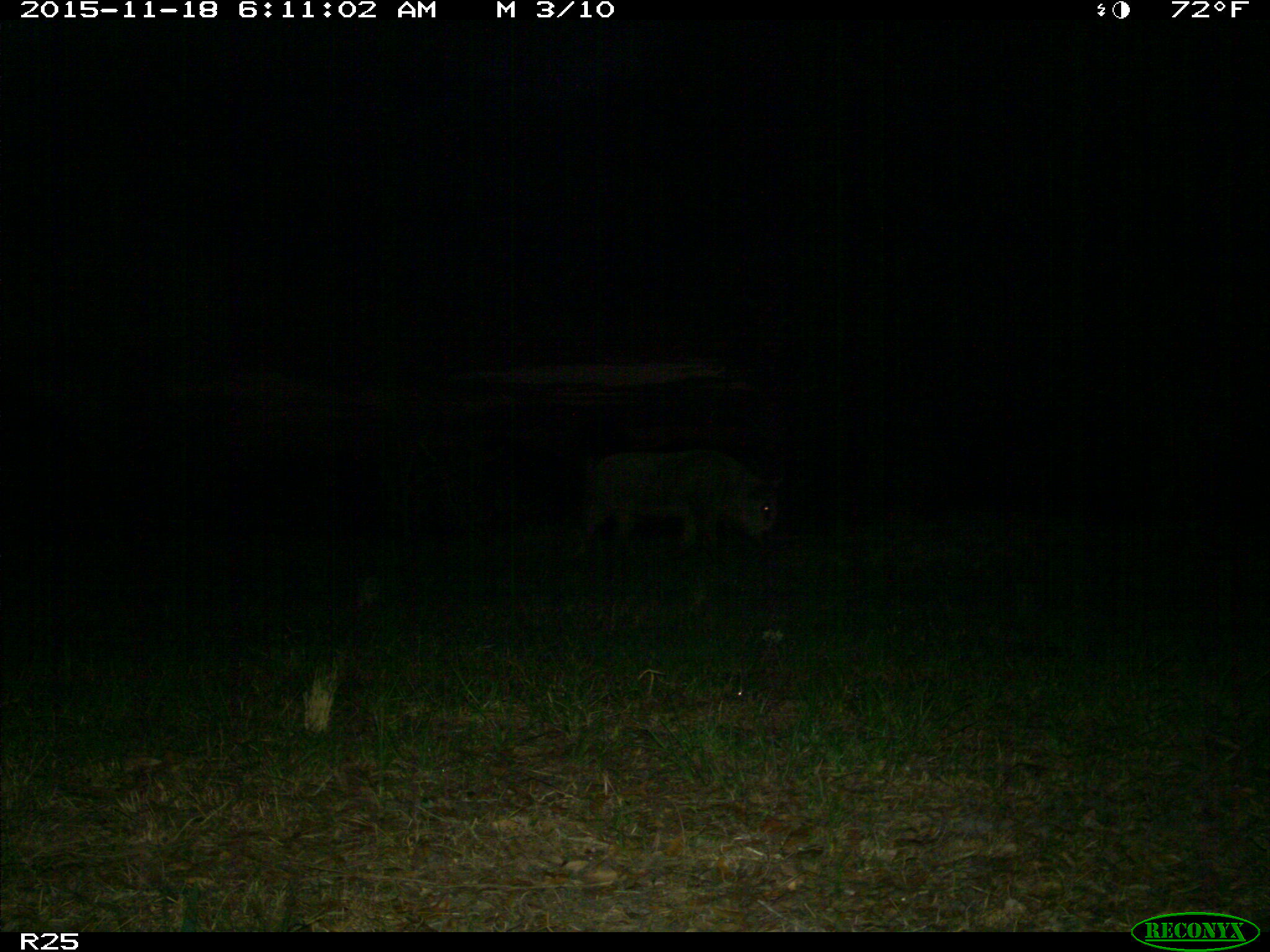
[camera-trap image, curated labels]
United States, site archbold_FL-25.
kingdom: Animalia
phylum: Chordata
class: Mammalia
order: Artiodactyla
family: Suidae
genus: Sus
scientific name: Sus scrofa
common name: wild boar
Sus scrofa (wild boar).